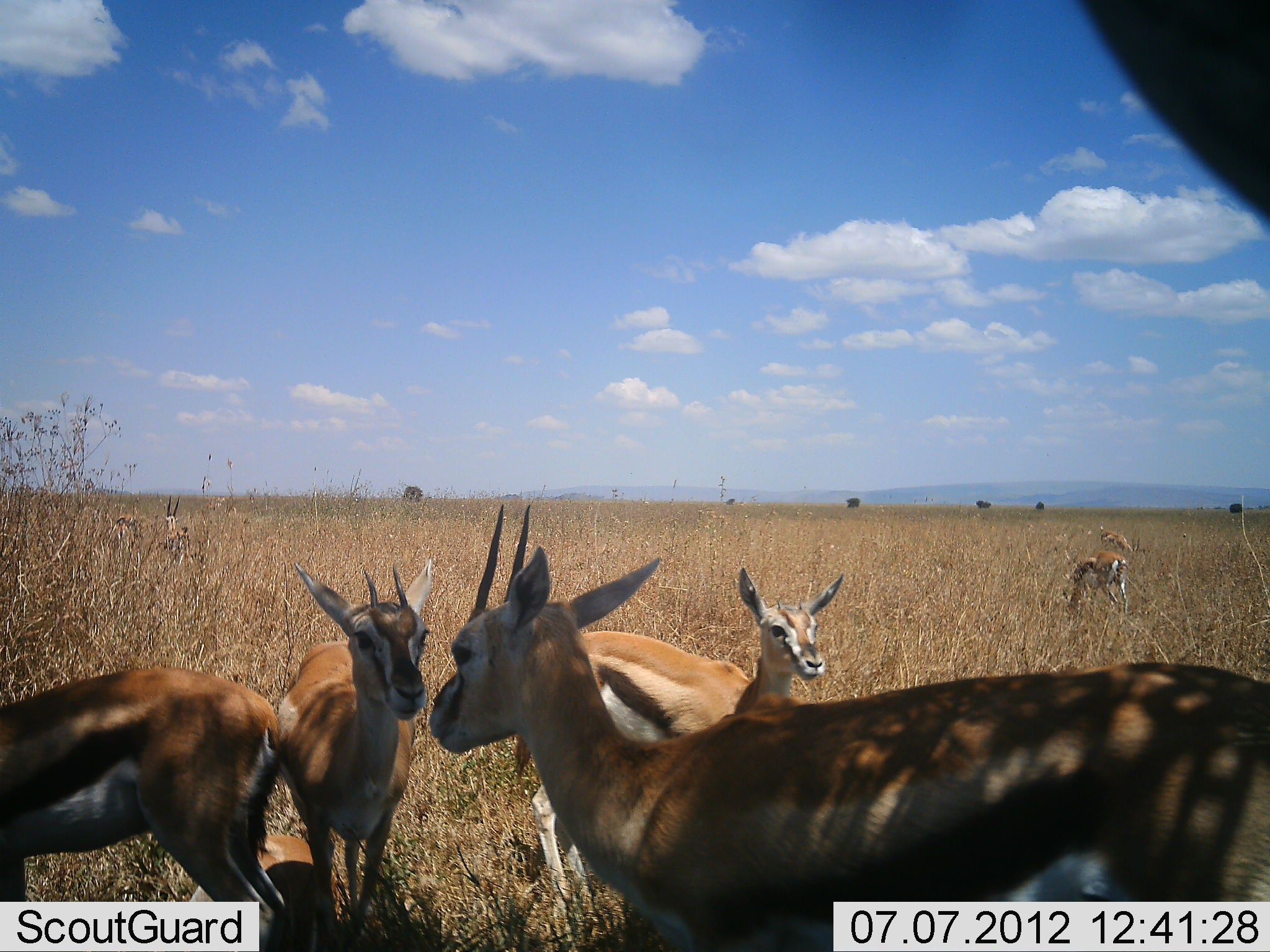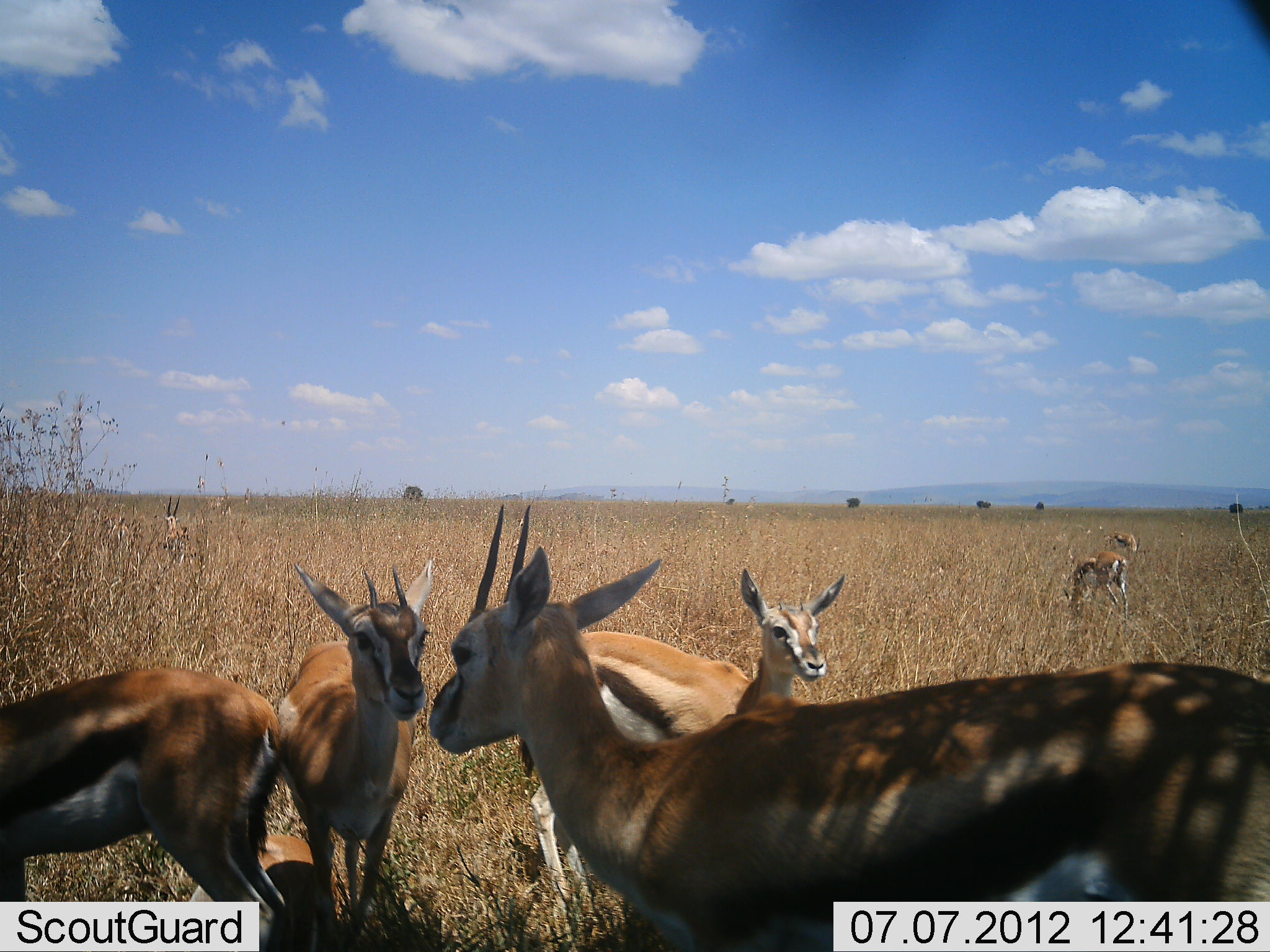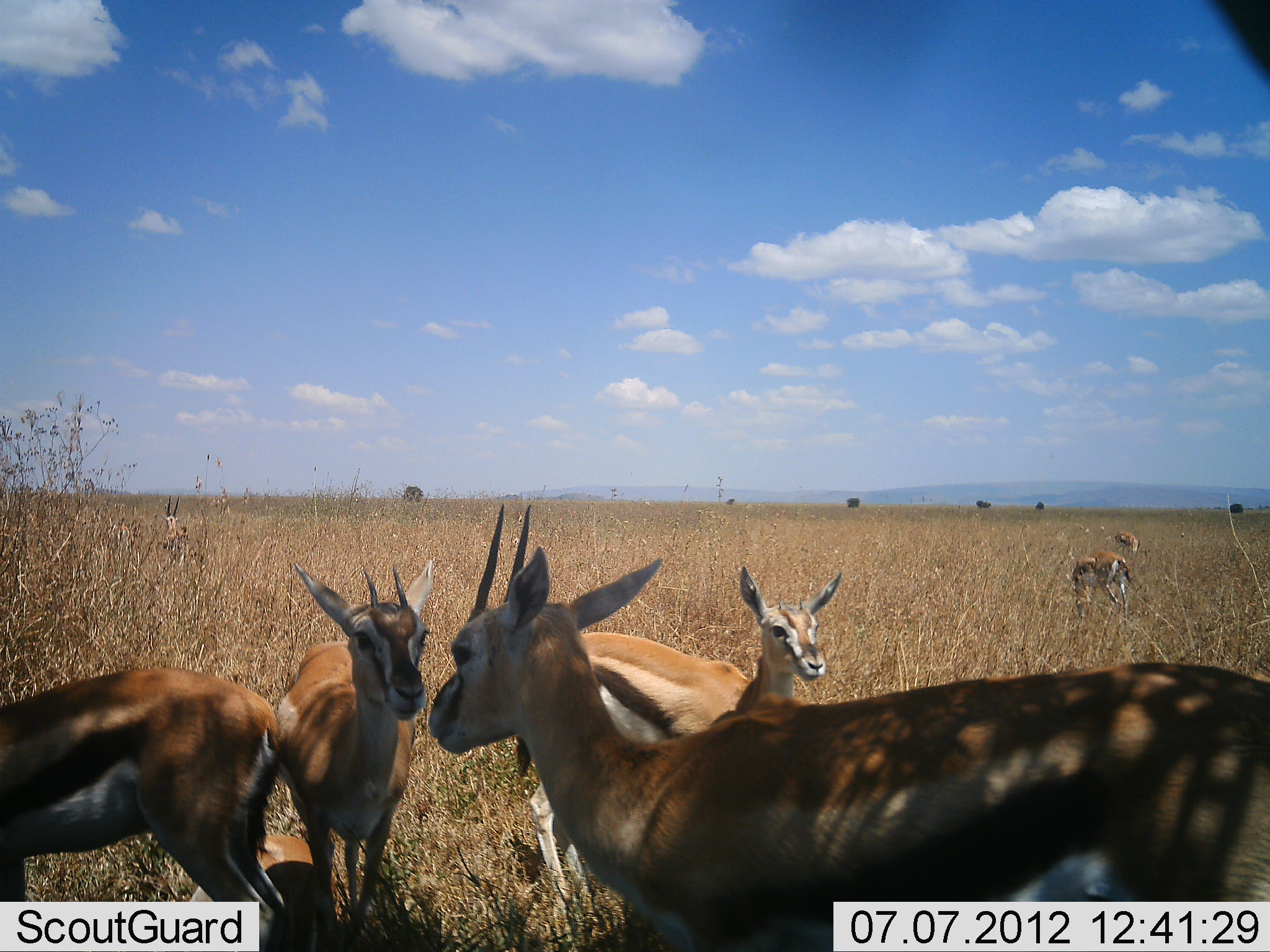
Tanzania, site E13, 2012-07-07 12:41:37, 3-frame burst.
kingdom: Animalia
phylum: Chordata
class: Mammalia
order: Artiodactyla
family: Bovidae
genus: Eudorcas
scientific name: Eudorcas thomsonii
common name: thomson's gazelle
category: gazellethomsons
Gazellethomsons (thomson's gazelle) (Eudorcas thomsonii), count 7. Behavior (volunteer vote fractions): standing 100%, resting 18%, moving 18%, interacting 18%. Young present (vote fraction): 9%. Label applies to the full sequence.